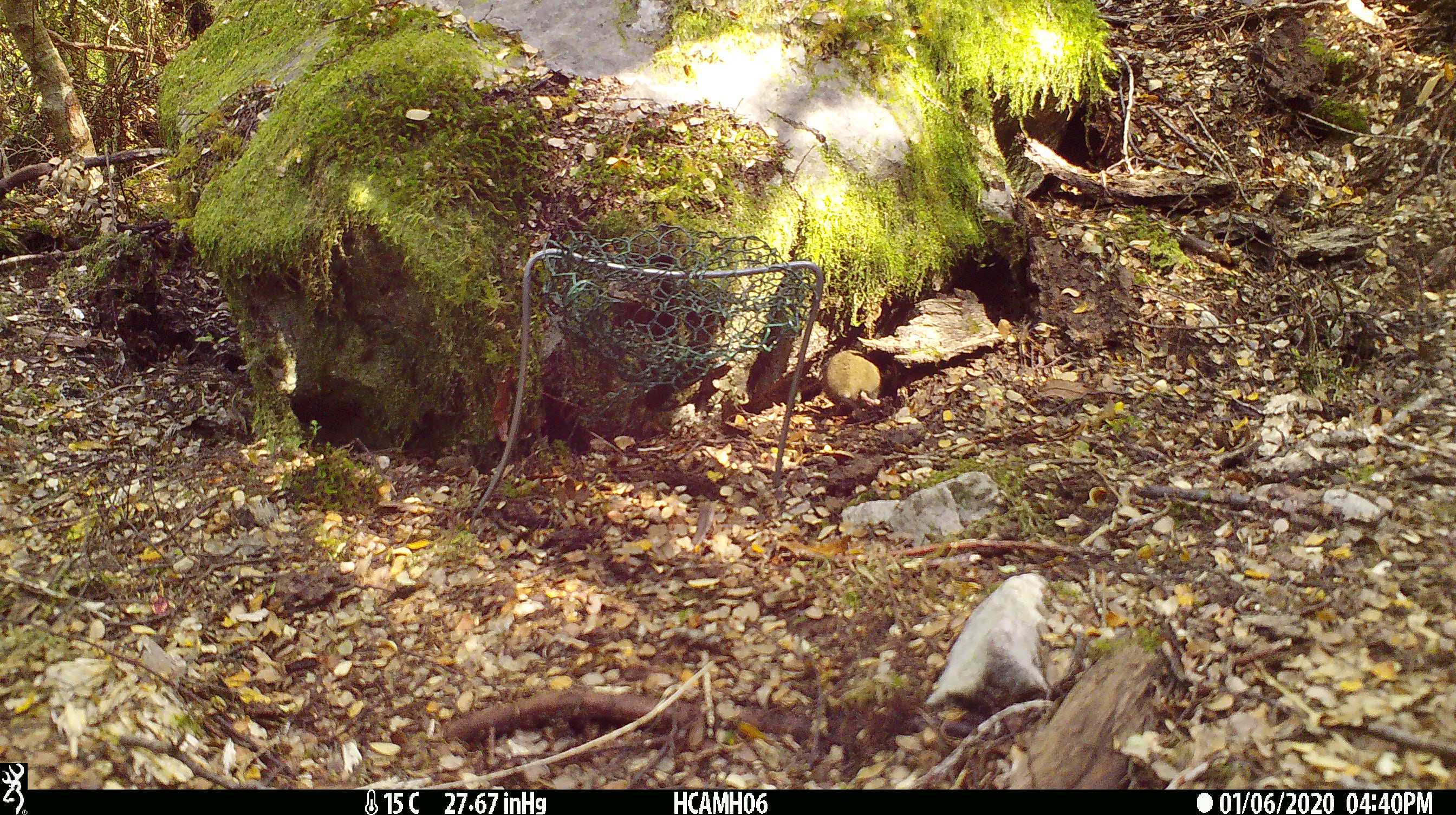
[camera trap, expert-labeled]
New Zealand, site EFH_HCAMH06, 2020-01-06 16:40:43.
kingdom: Animalia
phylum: Chordata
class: Mammalia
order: Rodentia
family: Muridae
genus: Mus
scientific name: Mus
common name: mouse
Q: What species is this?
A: Mouse (Mus).